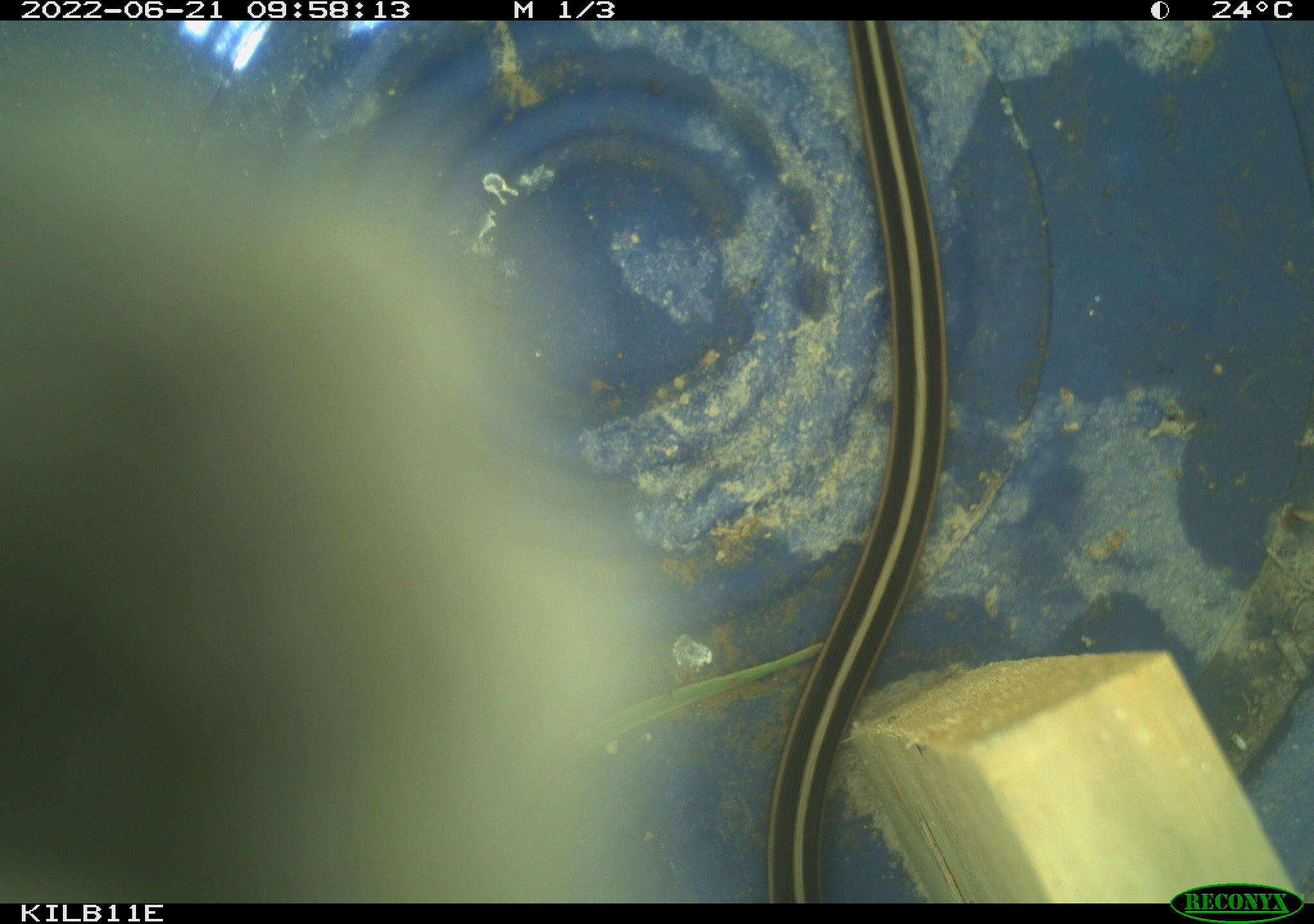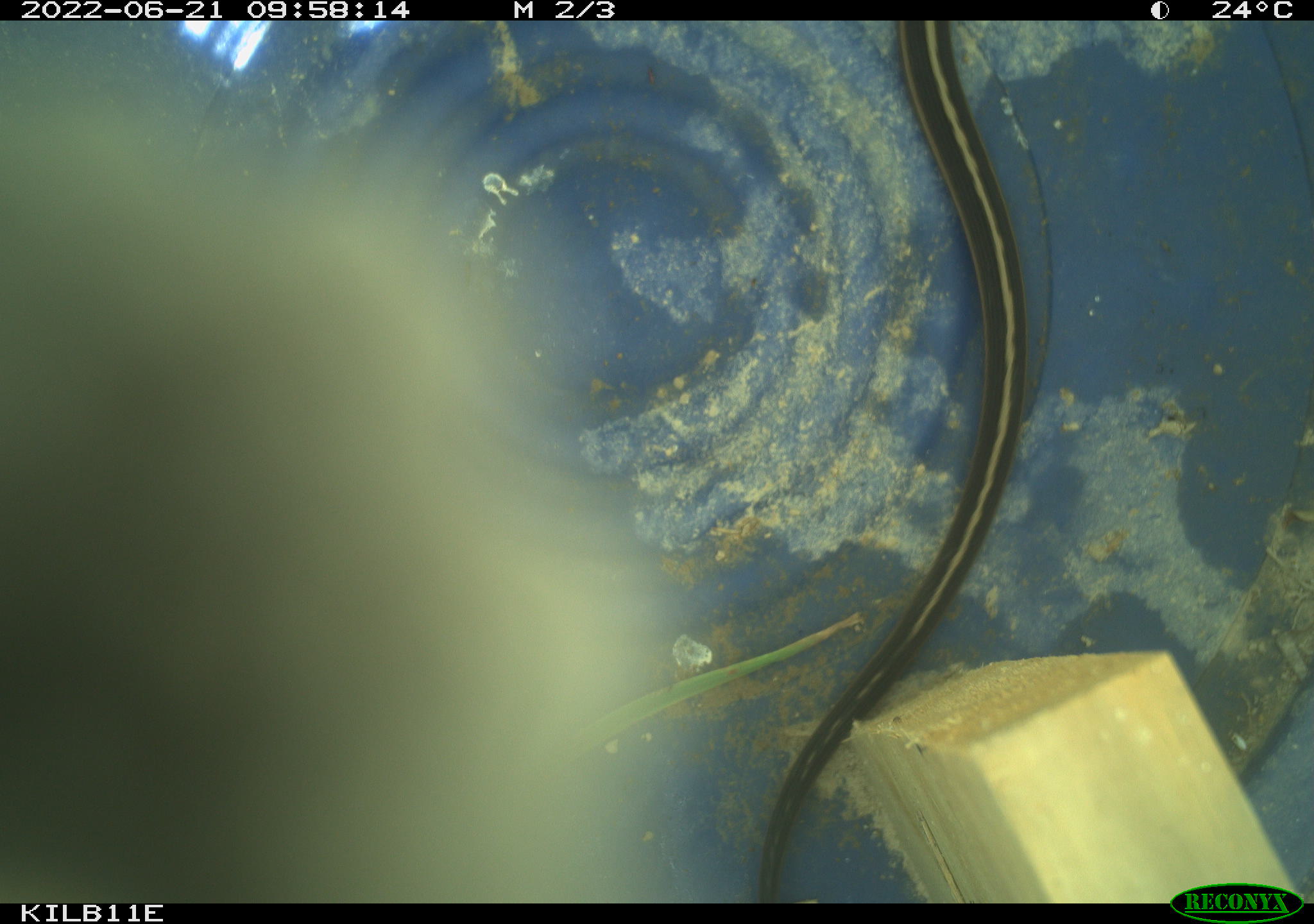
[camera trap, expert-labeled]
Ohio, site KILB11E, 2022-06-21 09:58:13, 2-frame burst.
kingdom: Animalia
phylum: Chordata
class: Reptilia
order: Squamata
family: Colubridae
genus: Thamnophis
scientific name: Thamnophis sirtalis sirtalis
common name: eastern gartersnake